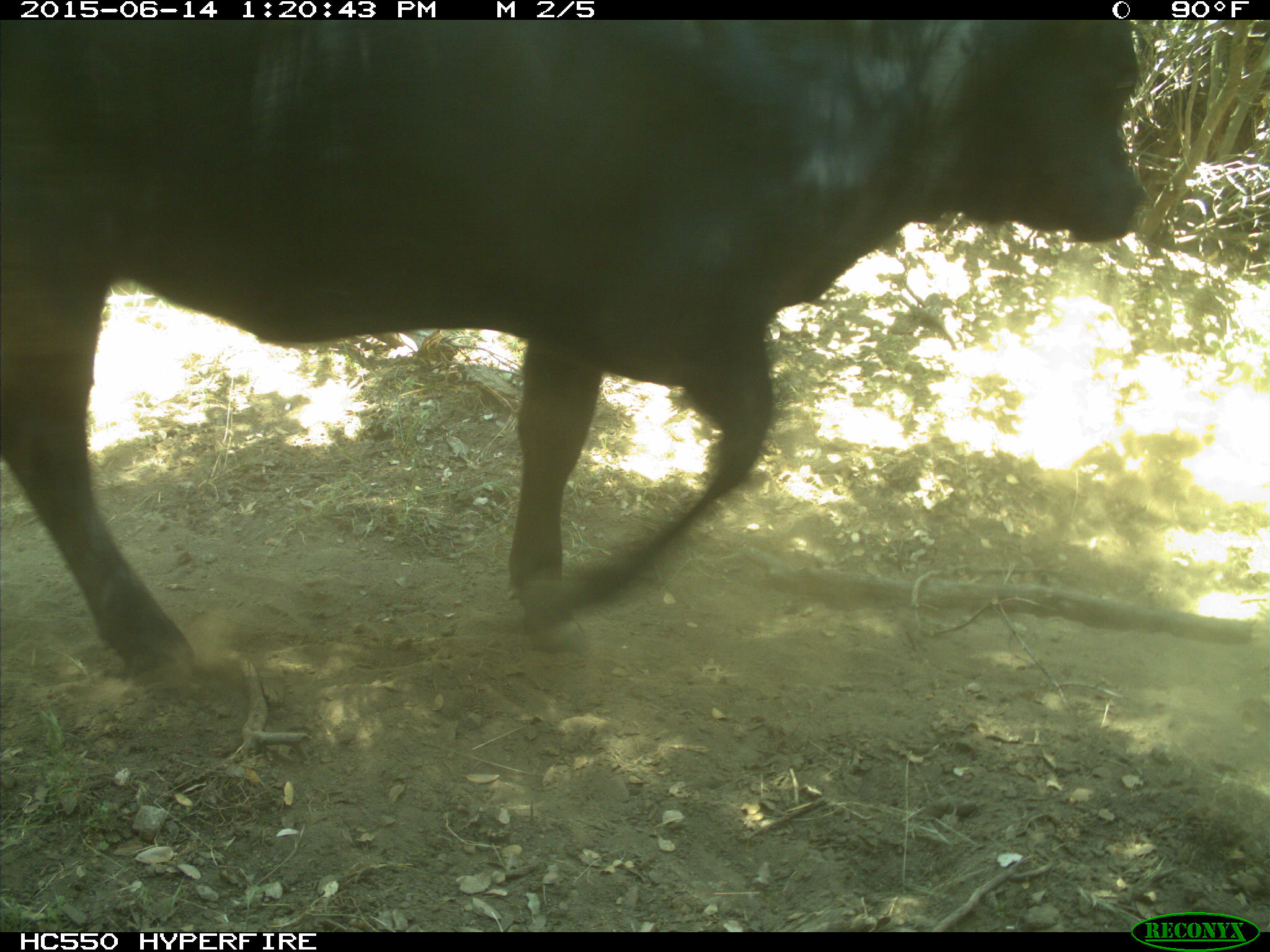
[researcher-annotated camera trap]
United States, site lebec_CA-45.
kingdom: Animalia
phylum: Chordata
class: Mammalia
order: Artiodactyla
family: Bovidae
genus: Bos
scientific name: Bos taurus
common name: domestic cow